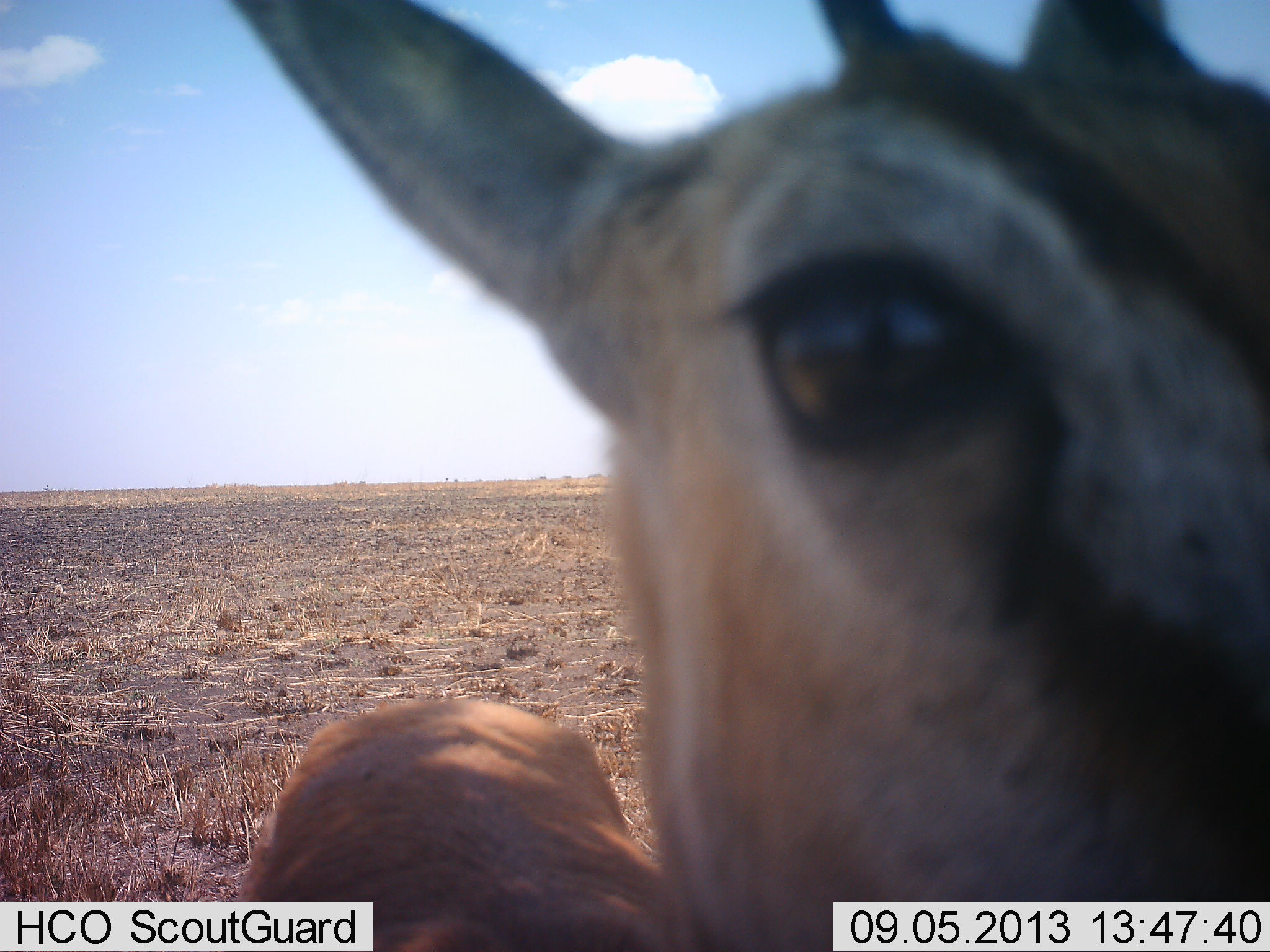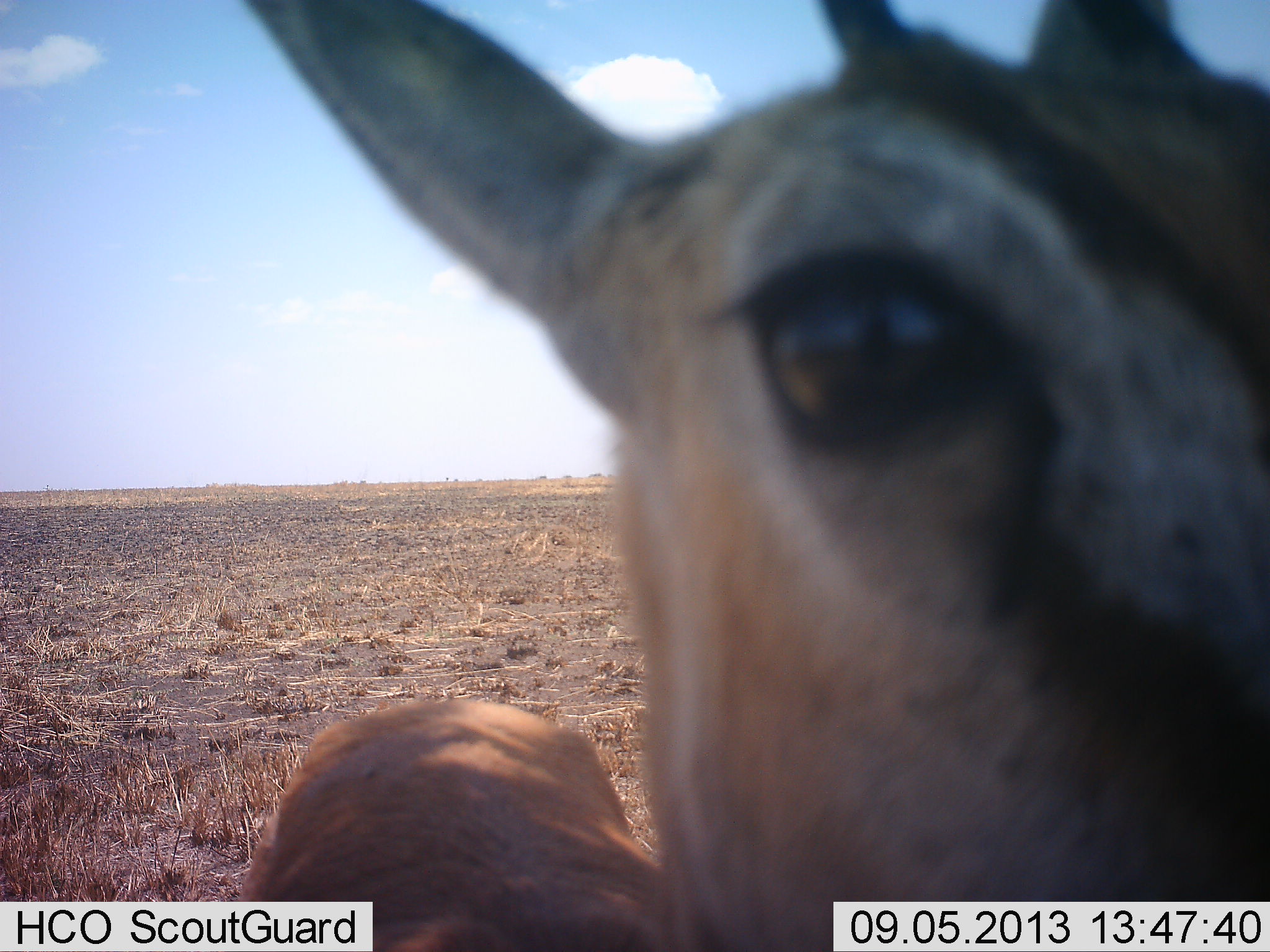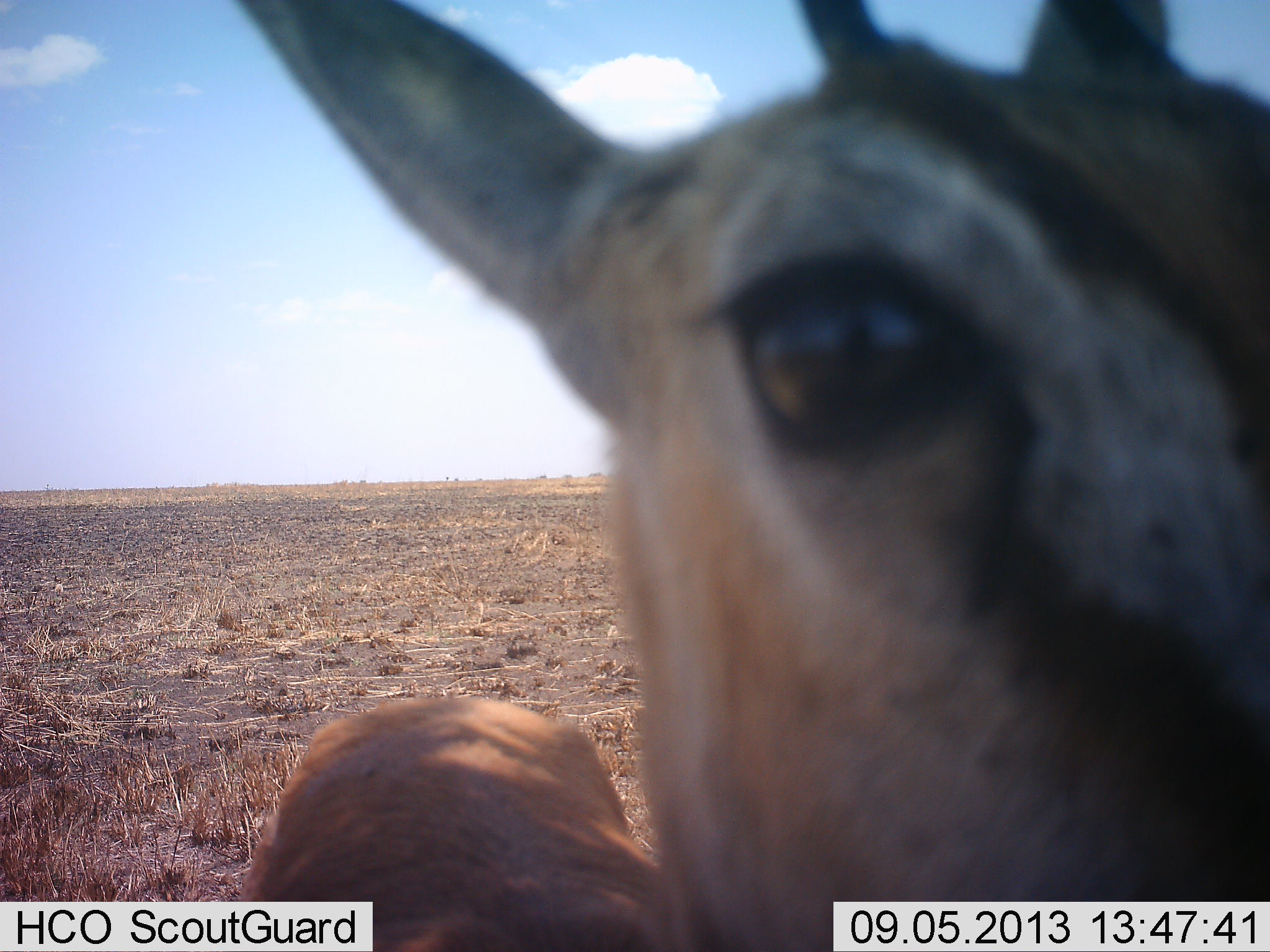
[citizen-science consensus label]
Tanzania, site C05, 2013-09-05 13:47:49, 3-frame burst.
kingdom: Animalia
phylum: Chordata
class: Mammalia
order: Artiodactyla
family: Bovidae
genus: Eudorcas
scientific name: Eudorcas thomsonii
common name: thomson's gazelle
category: gazellethomsons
Gazellethomsons (thomson's gazelle) (Eudorcas thomsonii), count 1. Behavior (volunteer vote fractions): standing 80%, resting 0%, moving 10%, interacting 10%. Young present (vote fraction): 0%. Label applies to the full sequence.